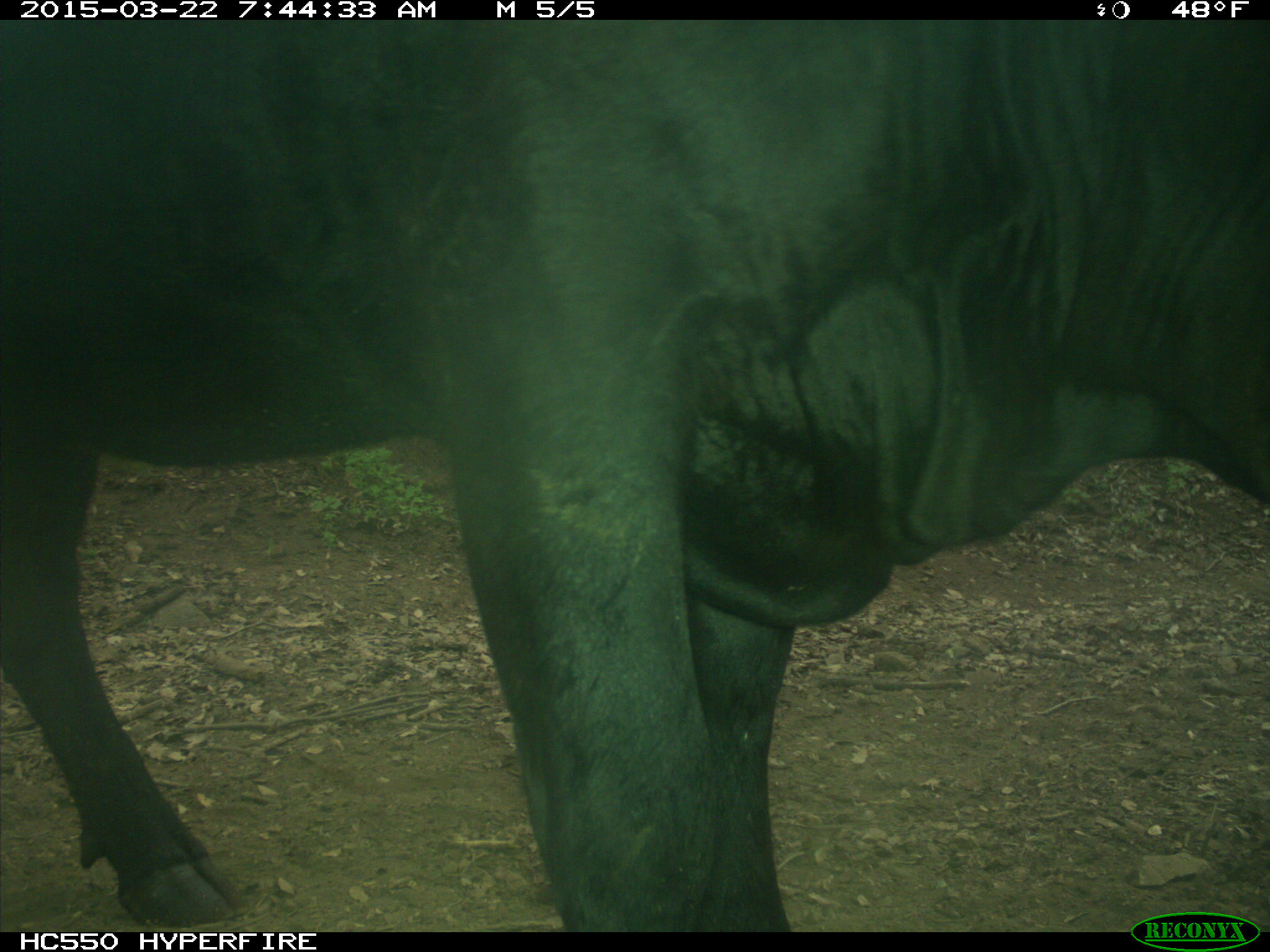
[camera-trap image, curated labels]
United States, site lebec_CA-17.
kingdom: Animalia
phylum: Chordata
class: Mammalia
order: Artiodactyla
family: Bovidae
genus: Bos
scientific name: Bos taurus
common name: domestic cow